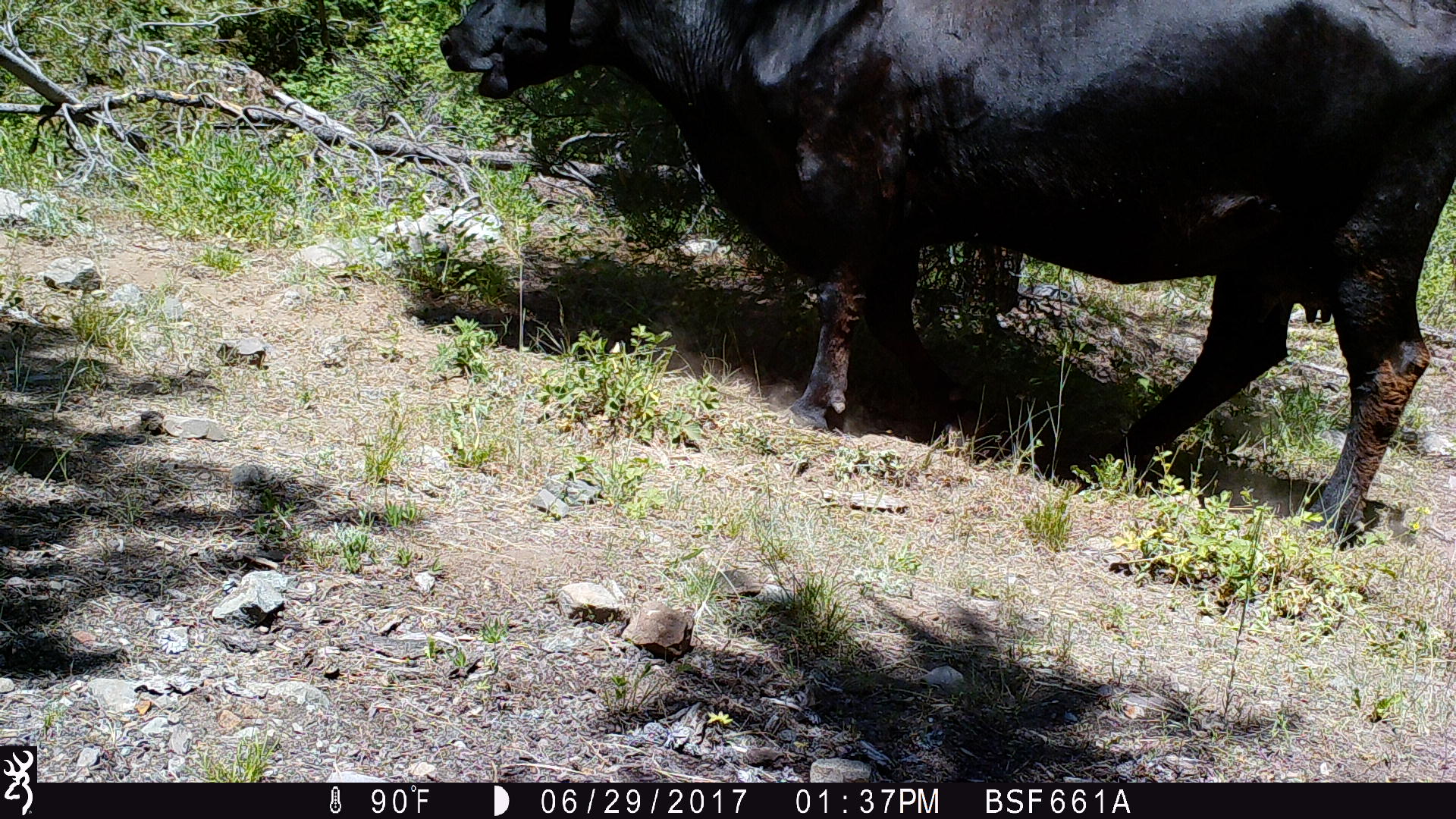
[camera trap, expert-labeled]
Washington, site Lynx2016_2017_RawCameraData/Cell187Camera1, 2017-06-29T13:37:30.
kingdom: Animalia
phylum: Chordata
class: Mammalia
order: Artiodactyla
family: Bovidae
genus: Bos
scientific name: Bos taurus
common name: domestic cattle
Domestic cattle (Bos taurus). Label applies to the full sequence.